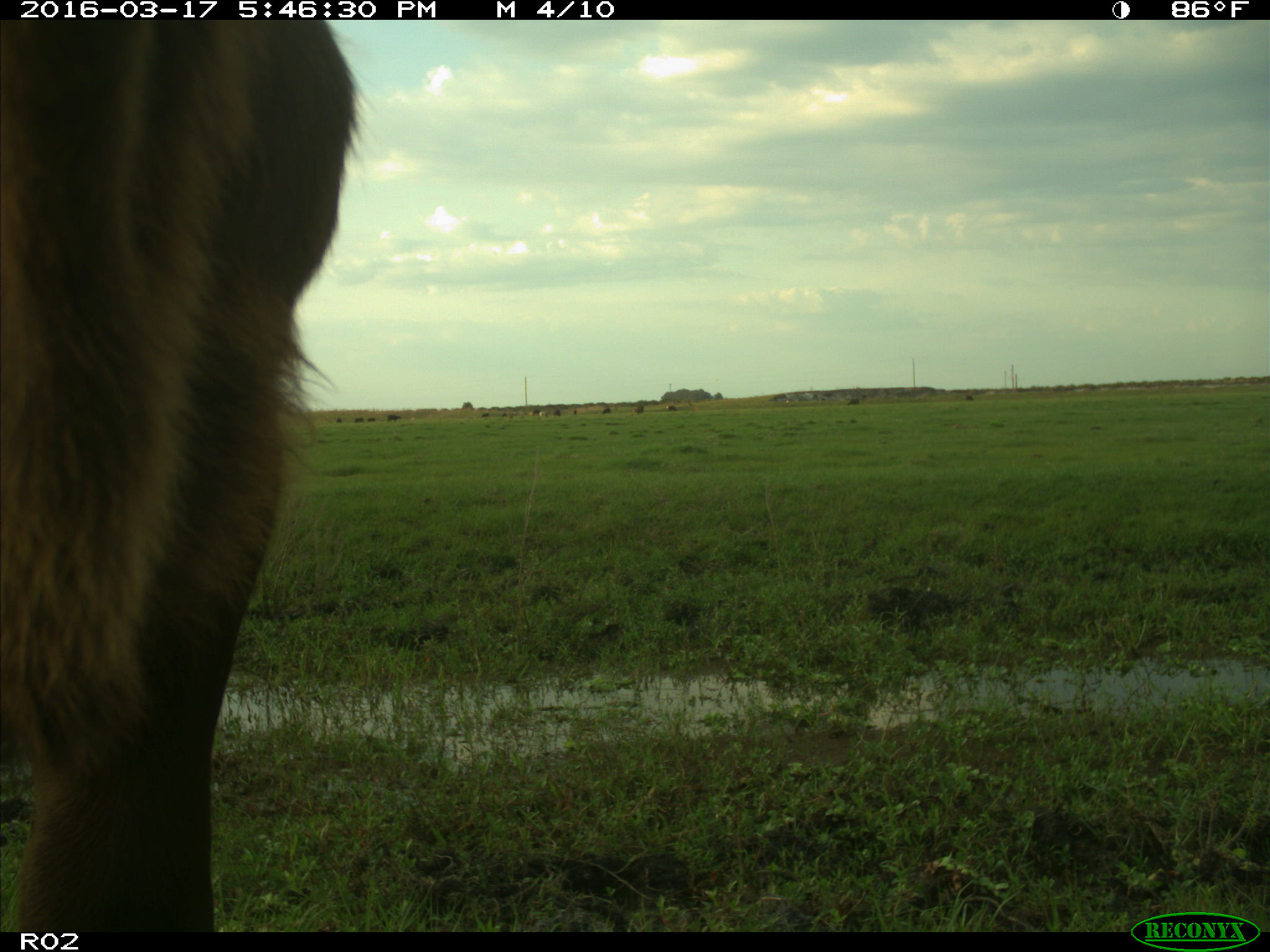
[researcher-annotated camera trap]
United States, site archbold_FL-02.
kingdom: Animalia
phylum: Chordata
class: Mammalia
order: Artiodactyla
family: Bovidae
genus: Bos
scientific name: Bos taurus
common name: domestic cow